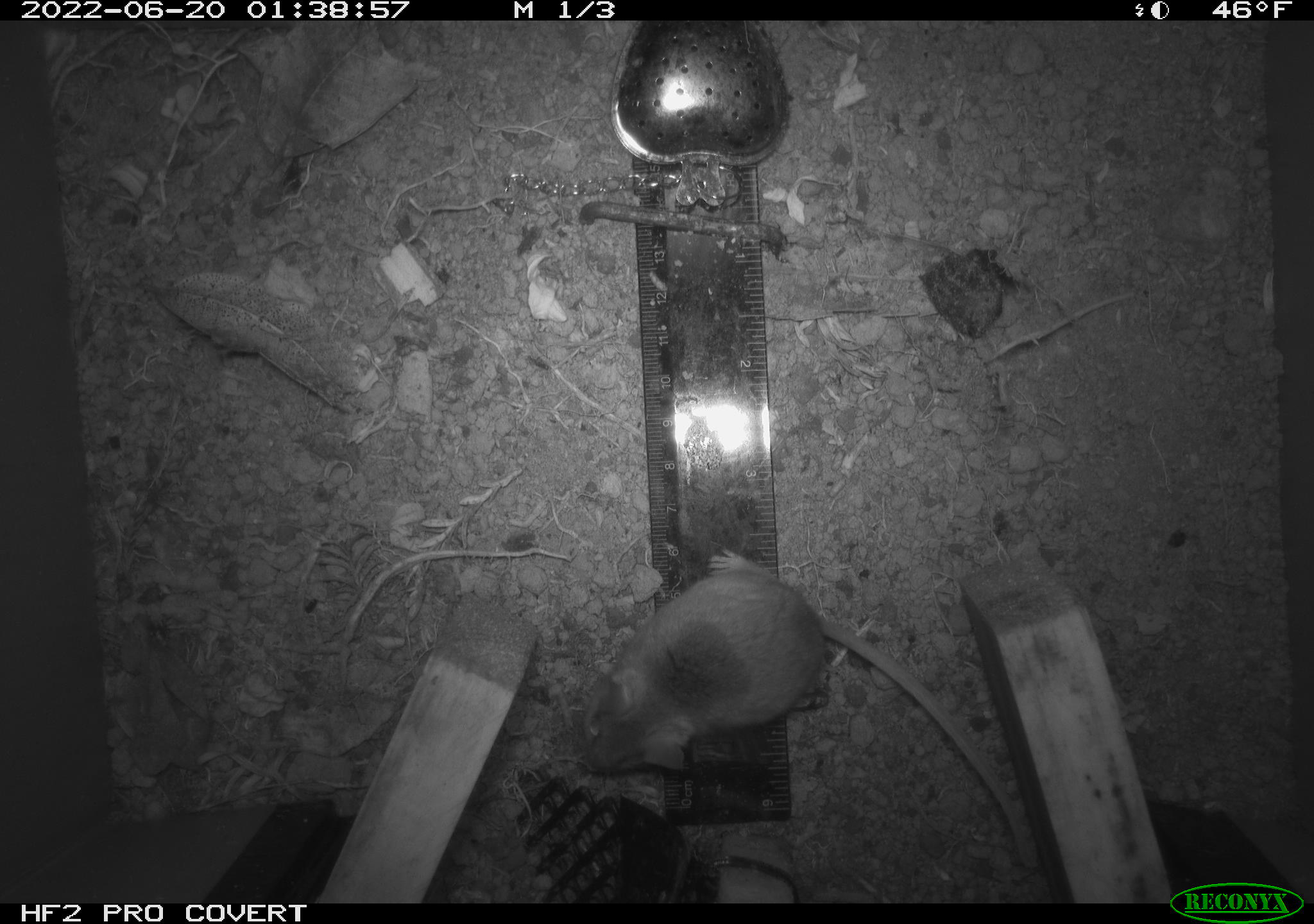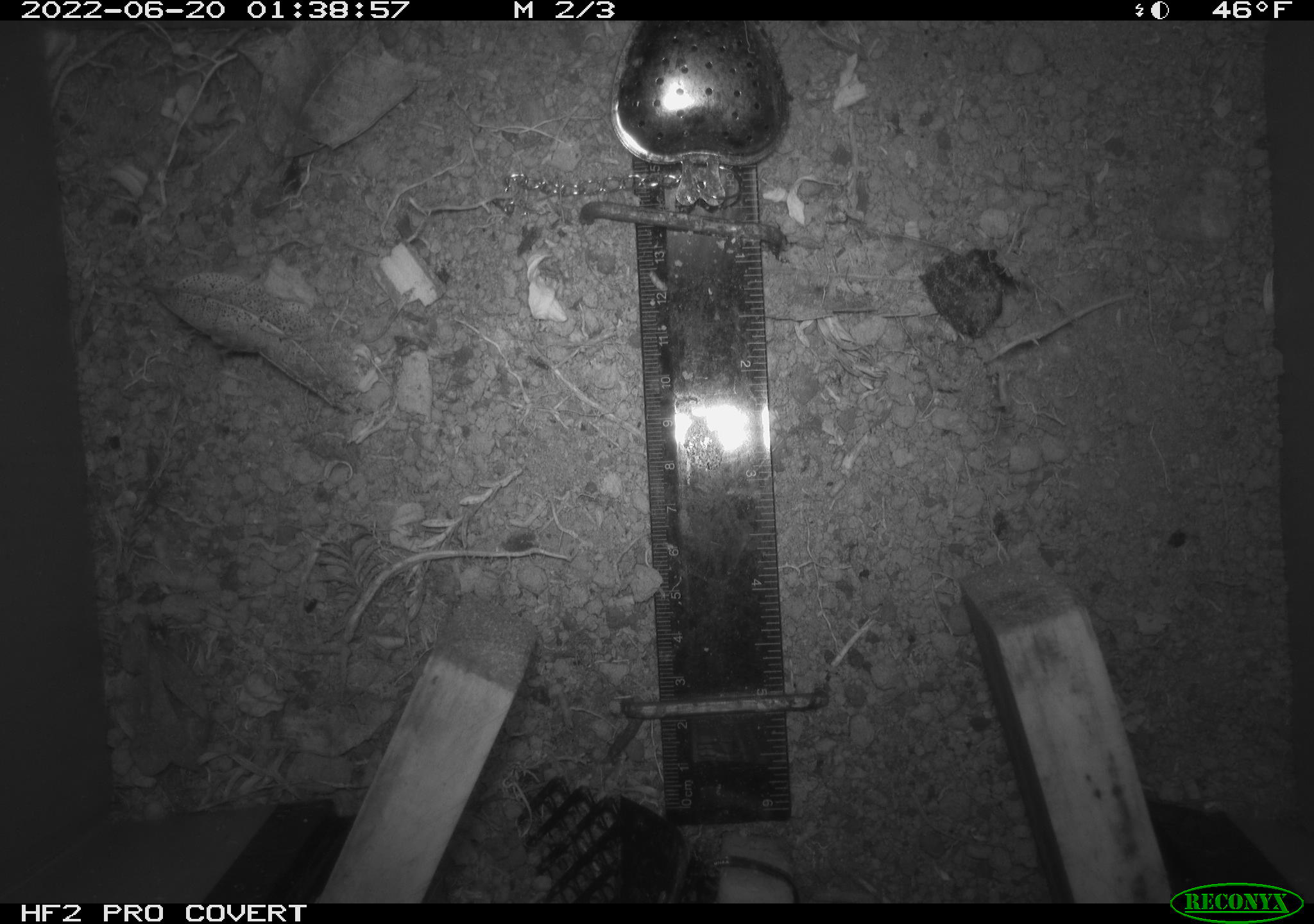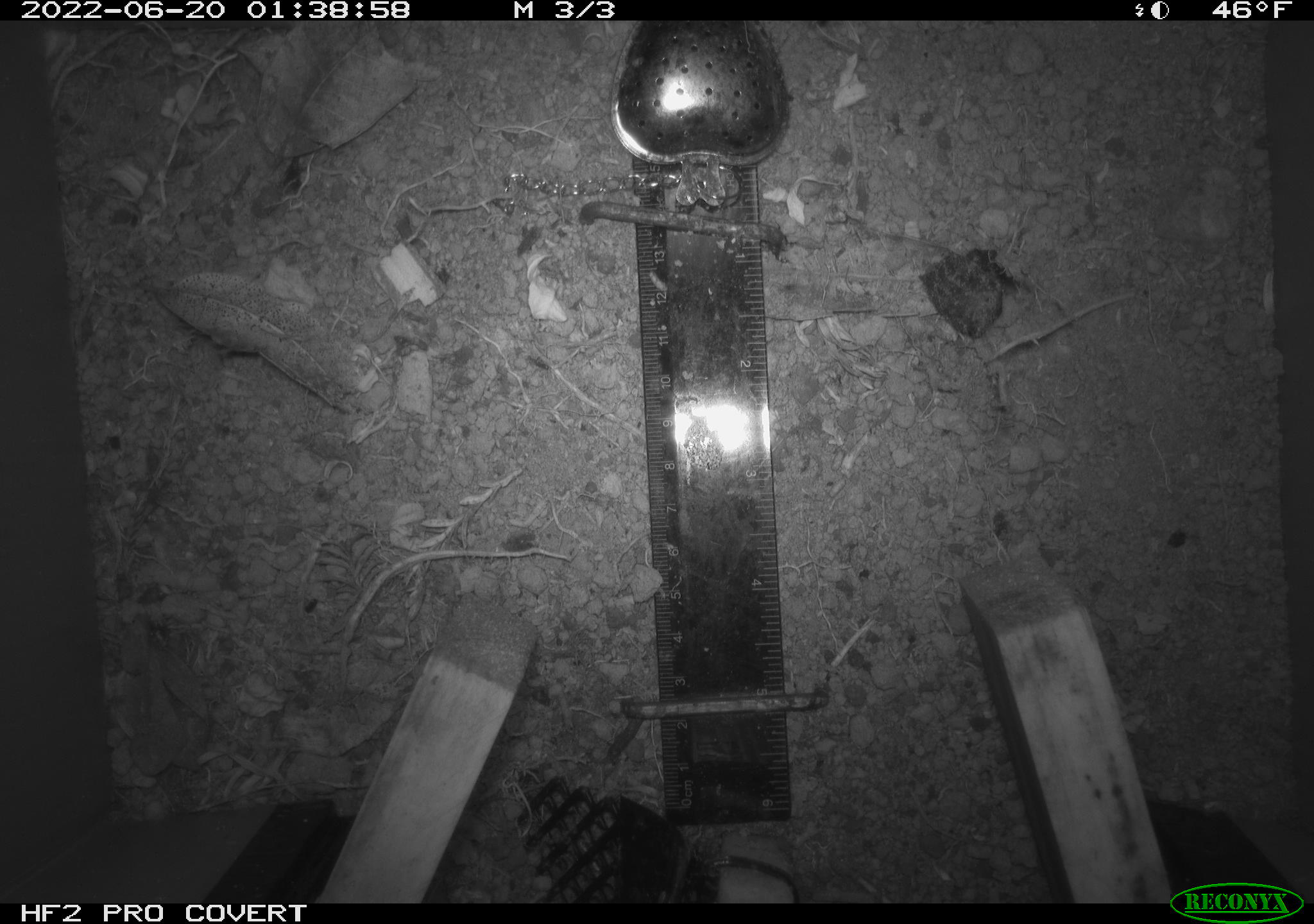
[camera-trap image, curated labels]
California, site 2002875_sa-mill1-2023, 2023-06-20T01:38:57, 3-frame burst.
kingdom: Animalia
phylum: Chordata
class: Mammalia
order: Rodentia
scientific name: Rodentia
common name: mouse species